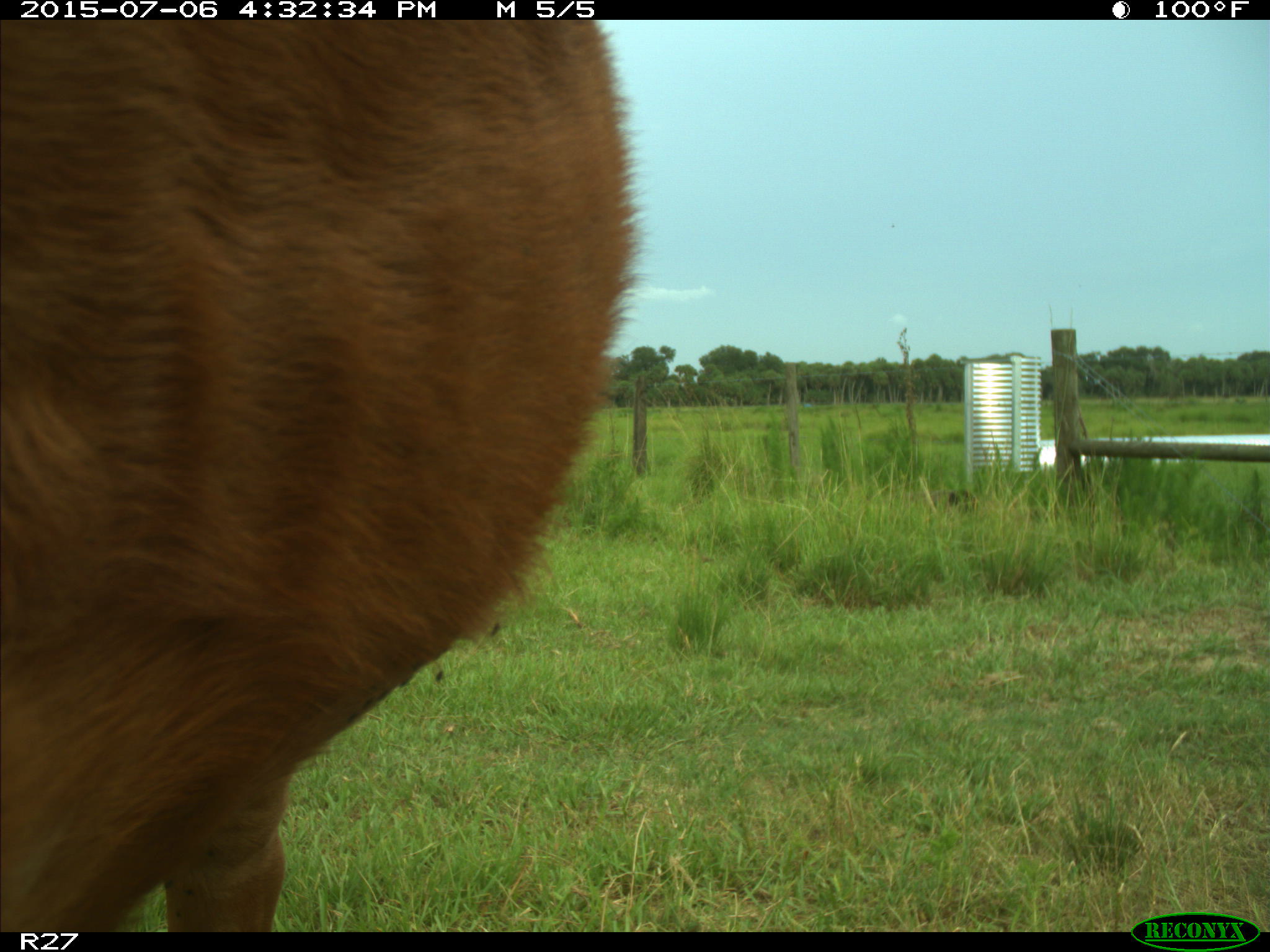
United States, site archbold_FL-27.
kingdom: Animalia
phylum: Chordata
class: Mammalia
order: Artiodactyla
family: Bovidae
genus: Bos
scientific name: Bos taurus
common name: domestic cow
Bos taurus (domestic cow).